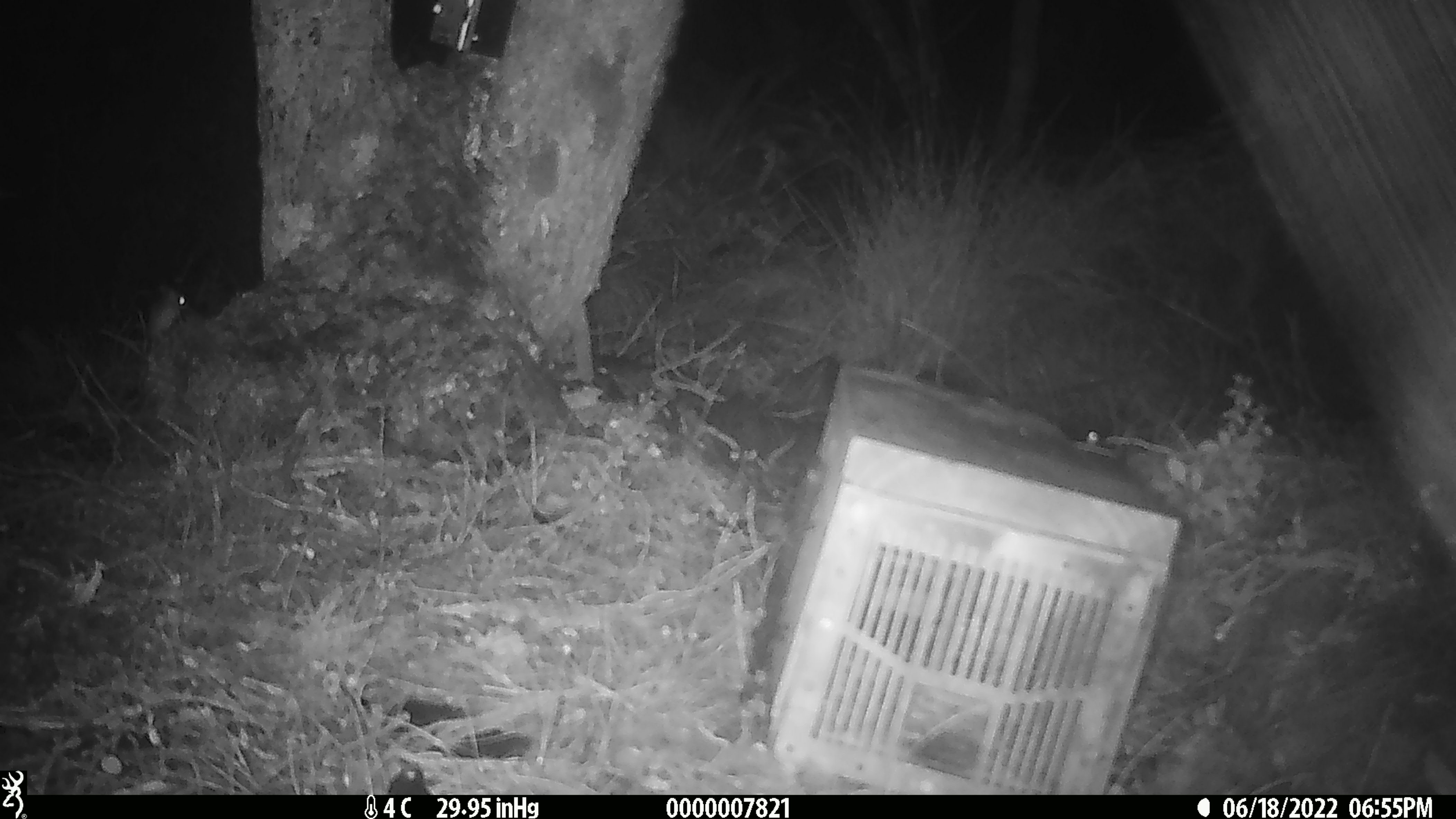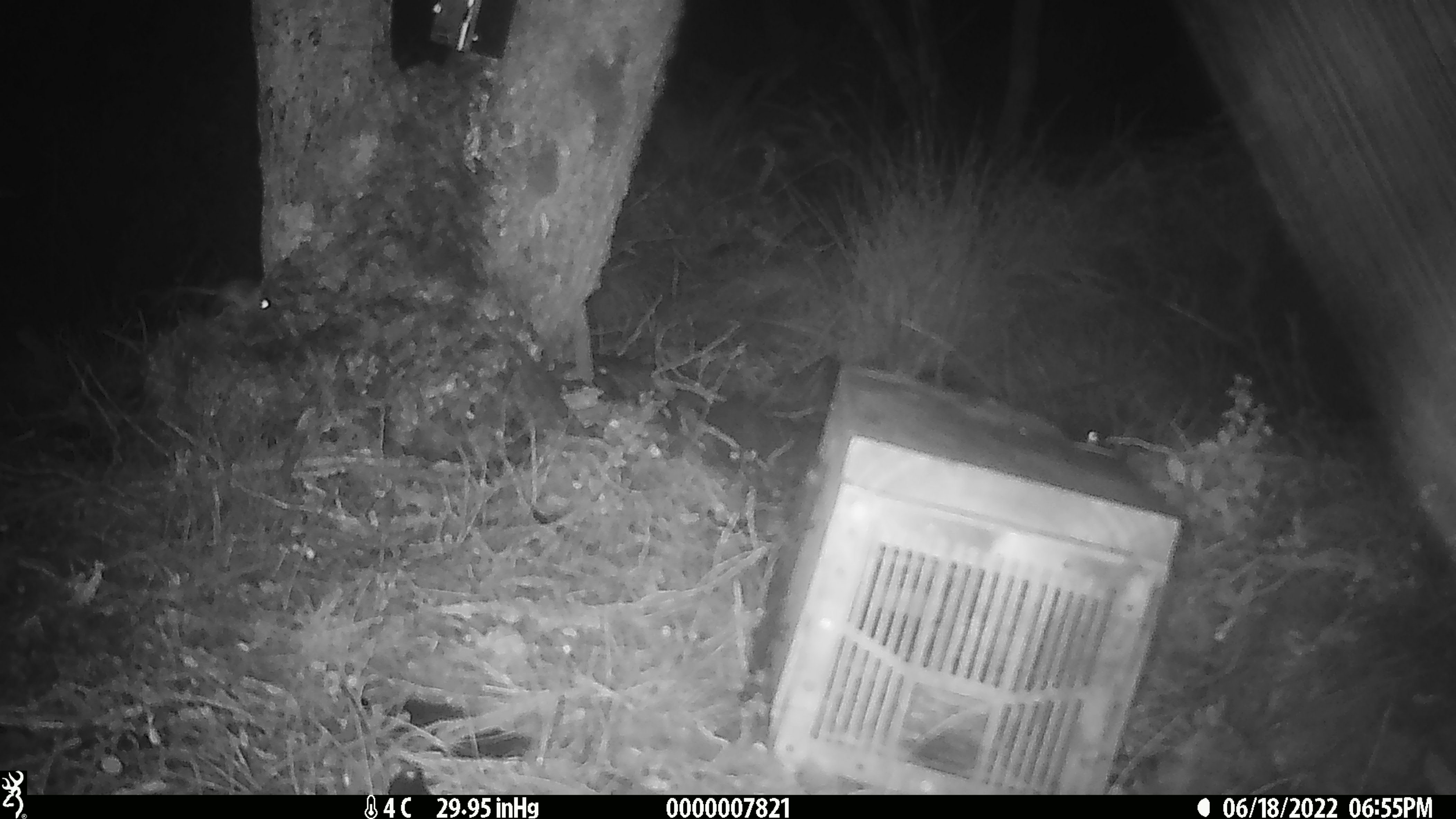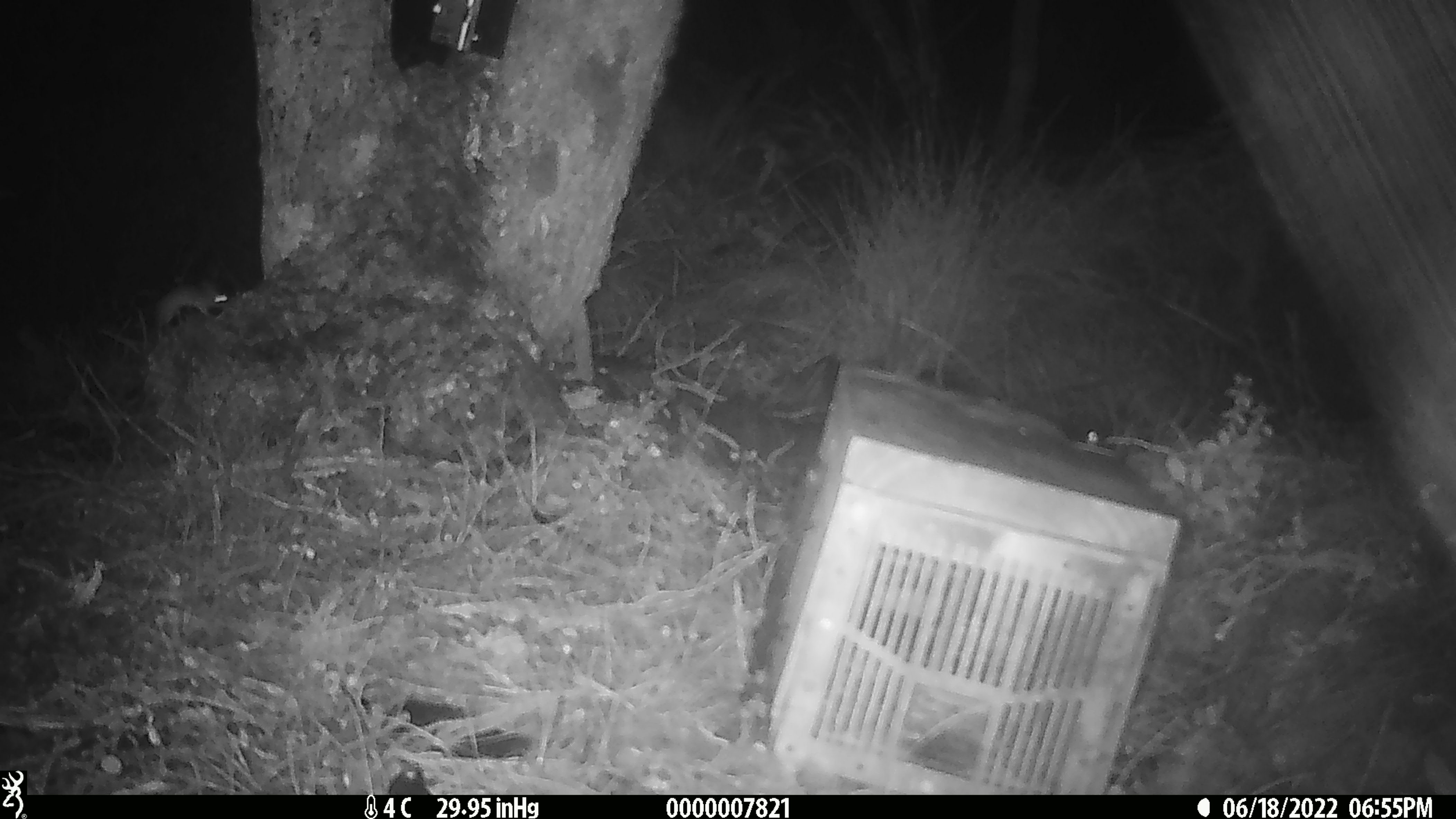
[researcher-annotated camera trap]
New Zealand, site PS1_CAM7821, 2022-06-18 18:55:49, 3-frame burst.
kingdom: Animalia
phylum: Chordata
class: Mammalia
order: Rodentia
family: Muridae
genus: Mus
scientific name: Mus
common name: mouse